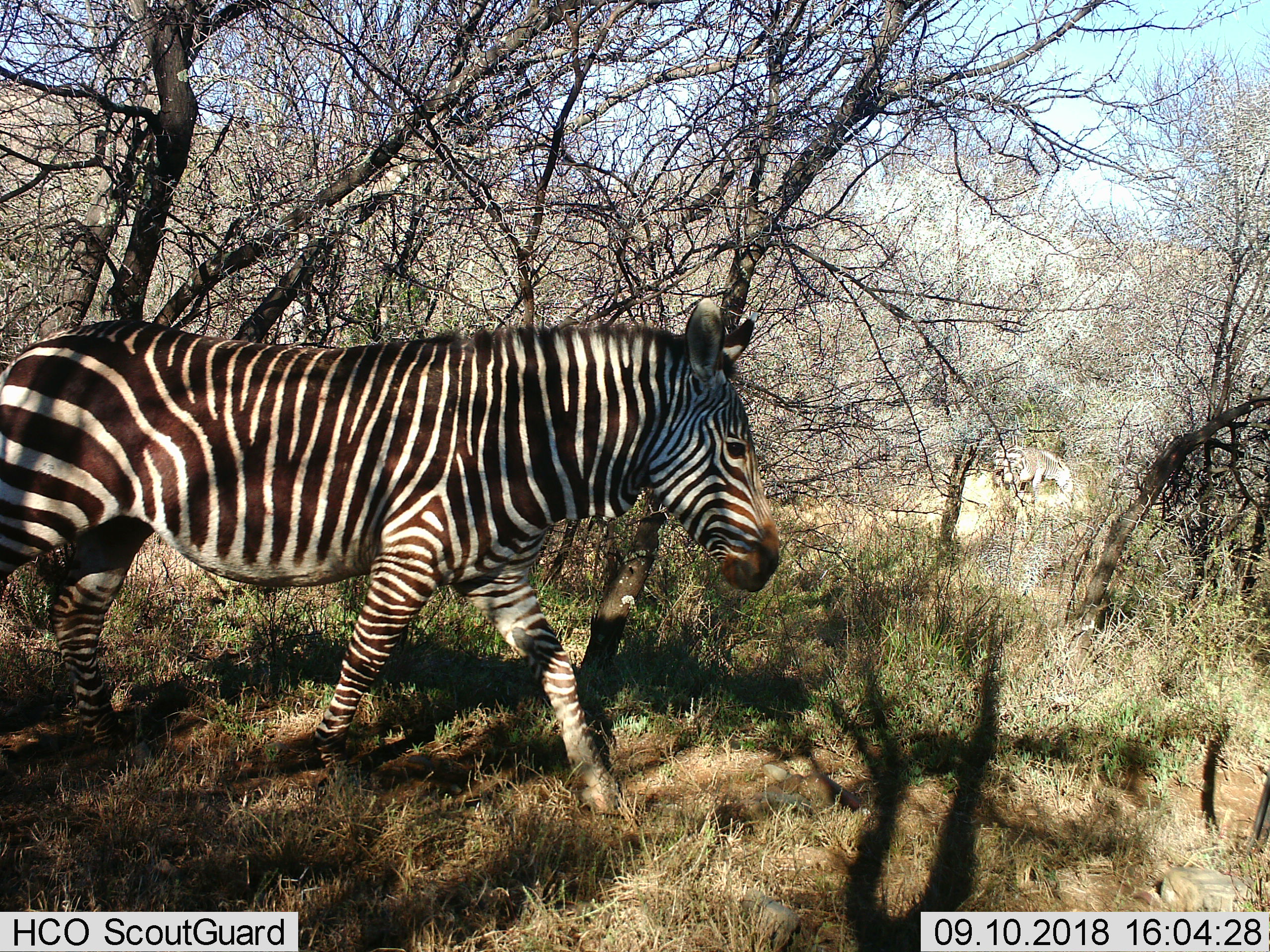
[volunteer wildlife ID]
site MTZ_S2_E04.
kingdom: Animalia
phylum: Chordata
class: Mammalia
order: Perissodactyla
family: Equidae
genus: Equus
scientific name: Equus zebra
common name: mountain zebra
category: zebramountain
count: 1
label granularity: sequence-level